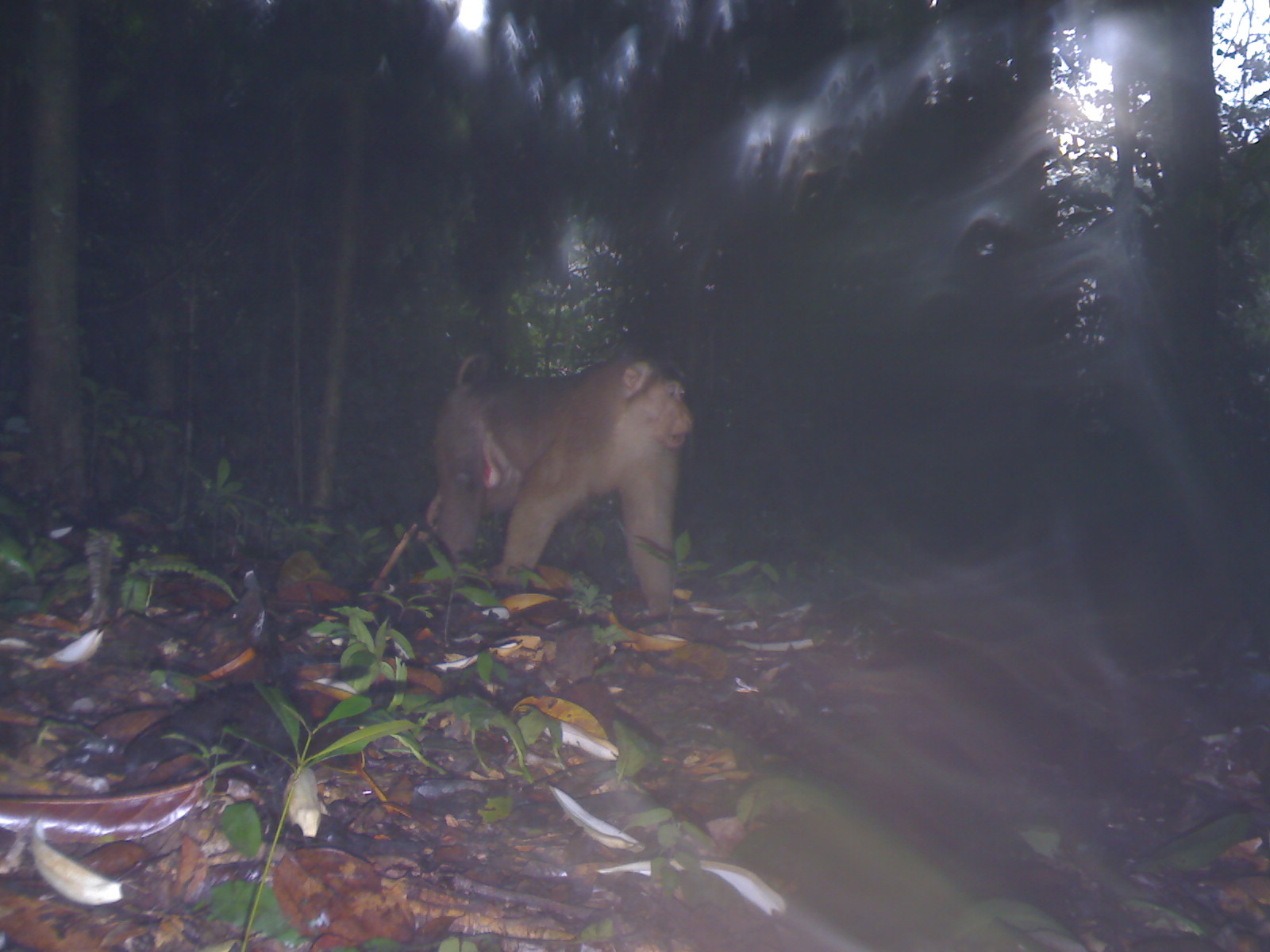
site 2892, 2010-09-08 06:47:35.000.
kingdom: Animalia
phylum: Chordata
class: Mammalia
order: Primates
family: Cercopithecidae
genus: Macaca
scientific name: Macaca nemestrina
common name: southern pig-tailed macaque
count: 1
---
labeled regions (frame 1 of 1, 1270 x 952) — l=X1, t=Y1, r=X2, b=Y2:
macaca nemestrina: l=433, t=344, r=692, b=613